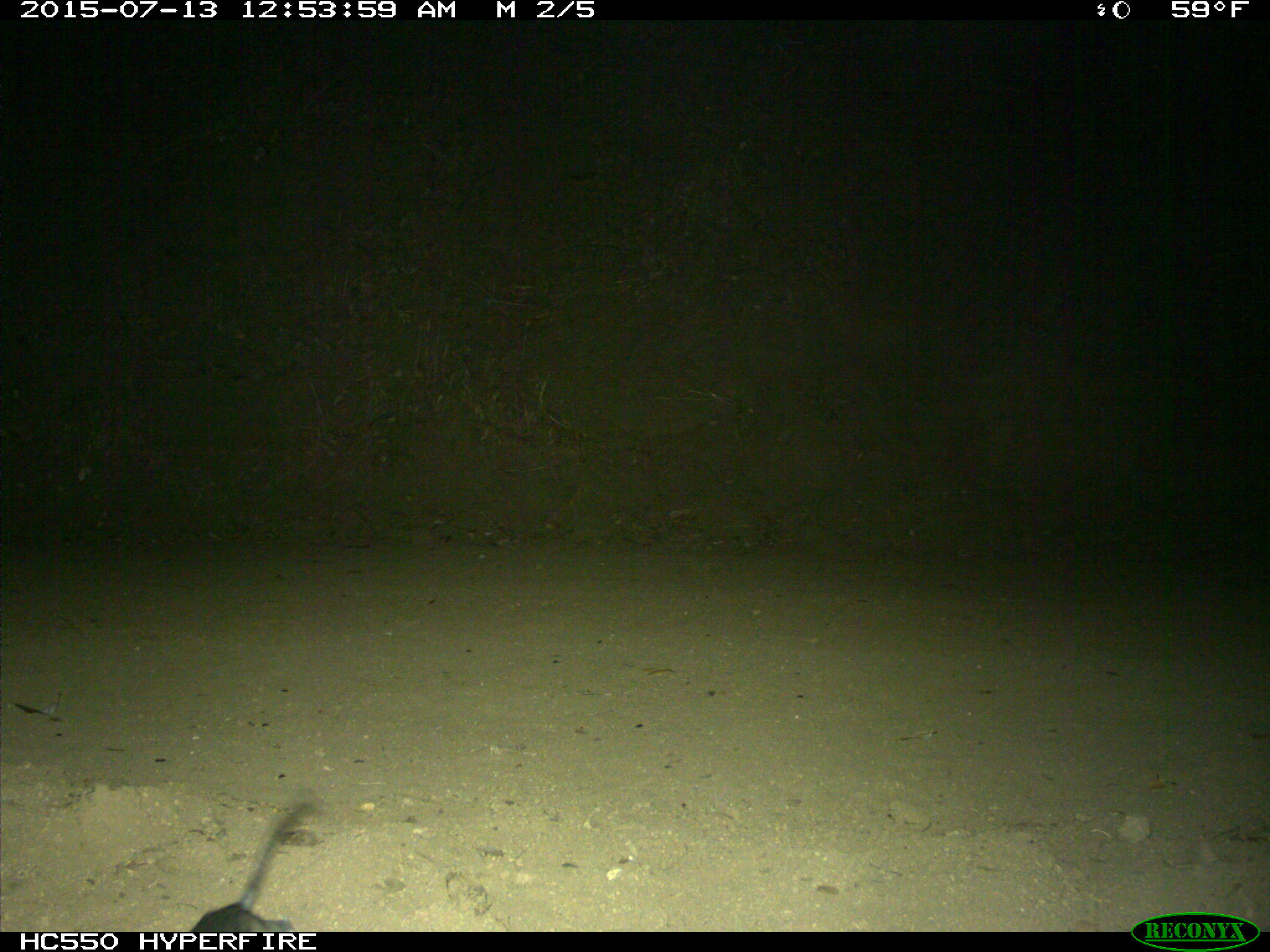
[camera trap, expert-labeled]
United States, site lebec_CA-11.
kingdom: Animalia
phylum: Chordata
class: Mammalia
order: Rodentia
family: Cricetidae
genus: Neotoma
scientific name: Neotoma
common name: pack rat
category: unidentified pack rat